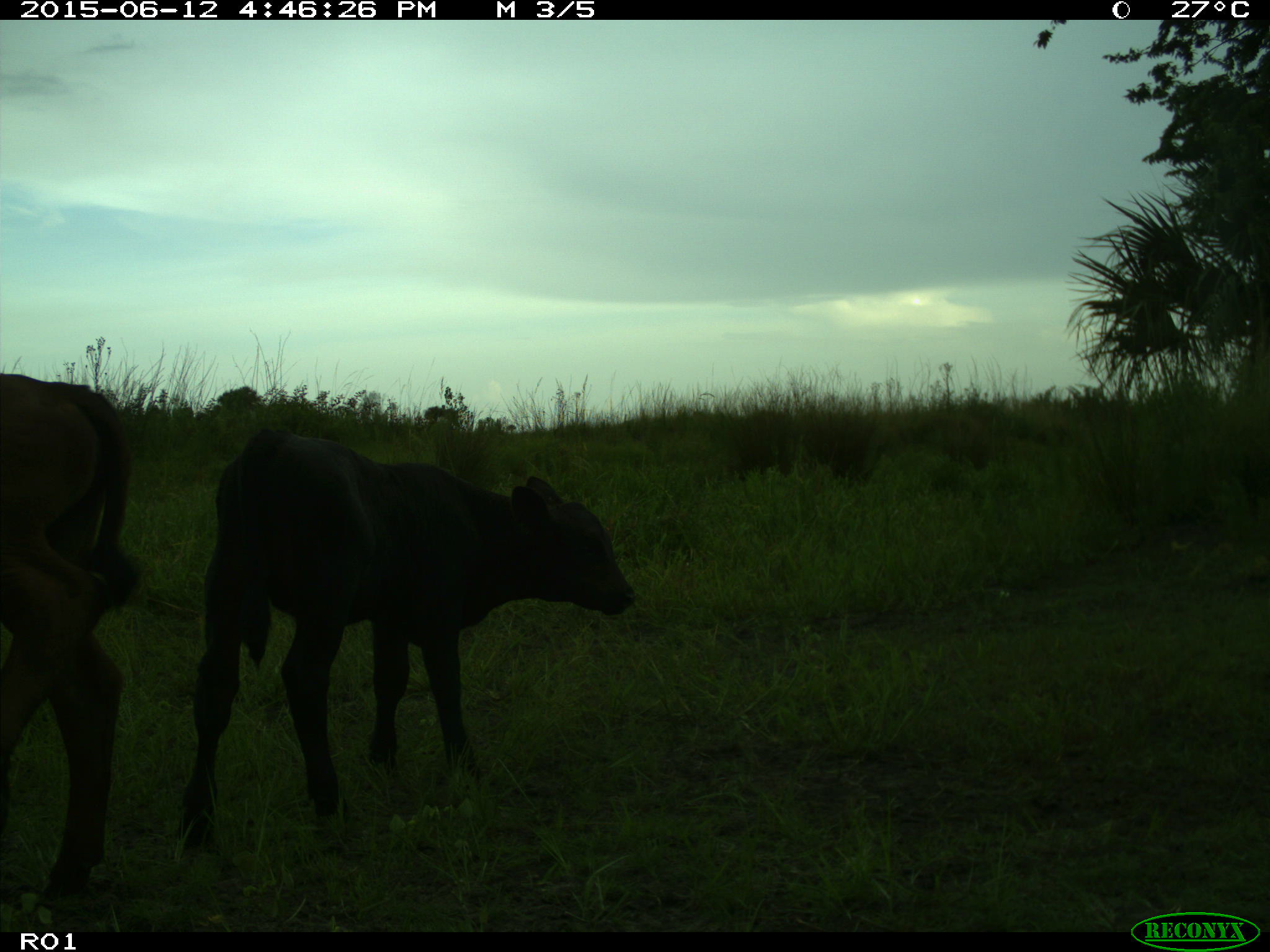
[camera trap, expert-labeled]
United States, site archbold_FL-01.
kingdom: Animalia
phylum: Chordata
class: Mammalia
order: Artiodactyla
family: Bovidae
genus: Bos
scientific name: Bos taurus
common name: domestic cow